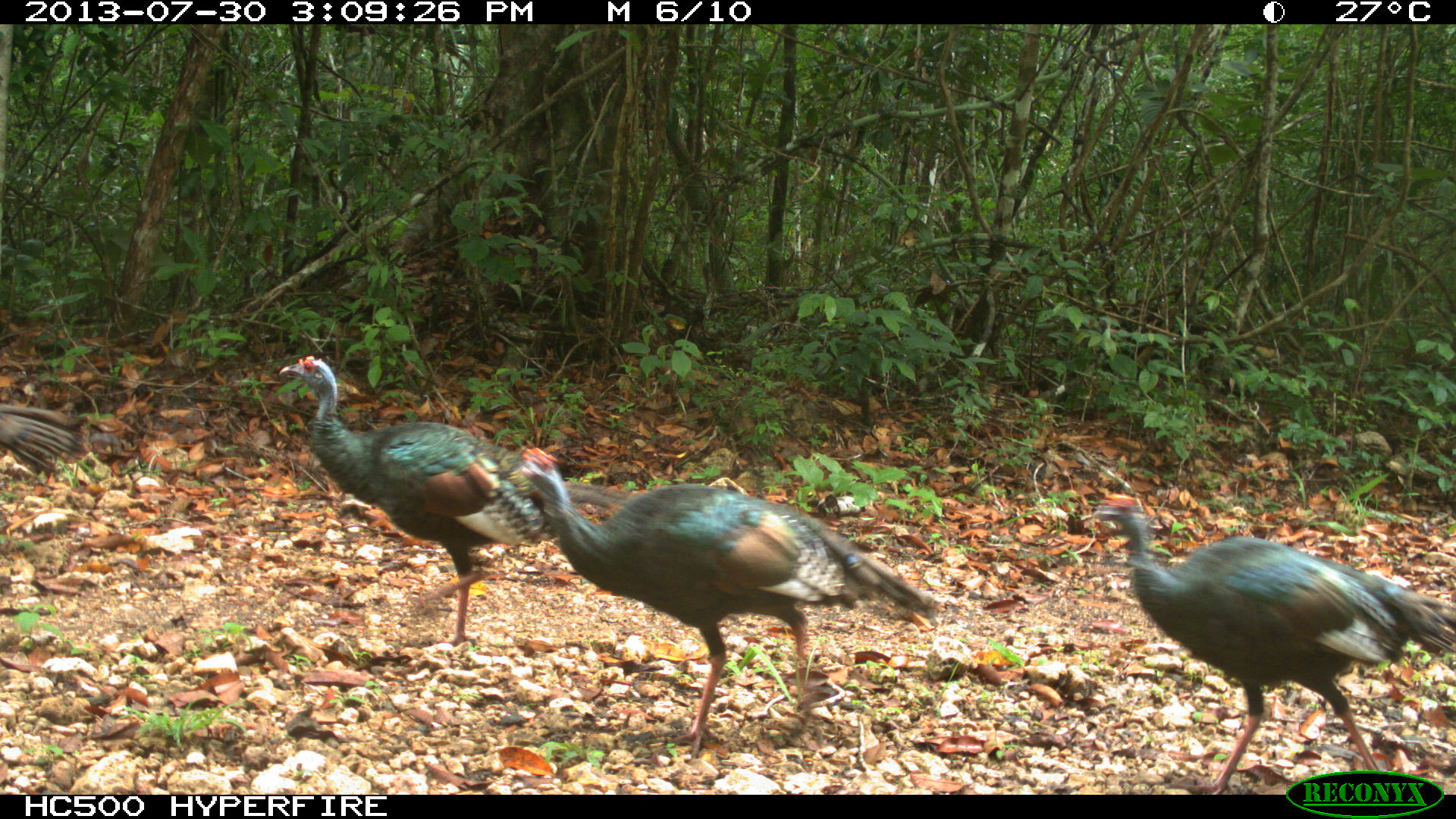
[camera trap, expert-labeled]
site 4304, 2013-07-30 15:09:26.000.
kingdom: Animalia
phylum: Chordata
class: Aves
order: Galliformes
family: Phasianidae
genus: Meleagris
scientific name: Meleagris ocellata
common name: ocellated turkey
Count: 4.